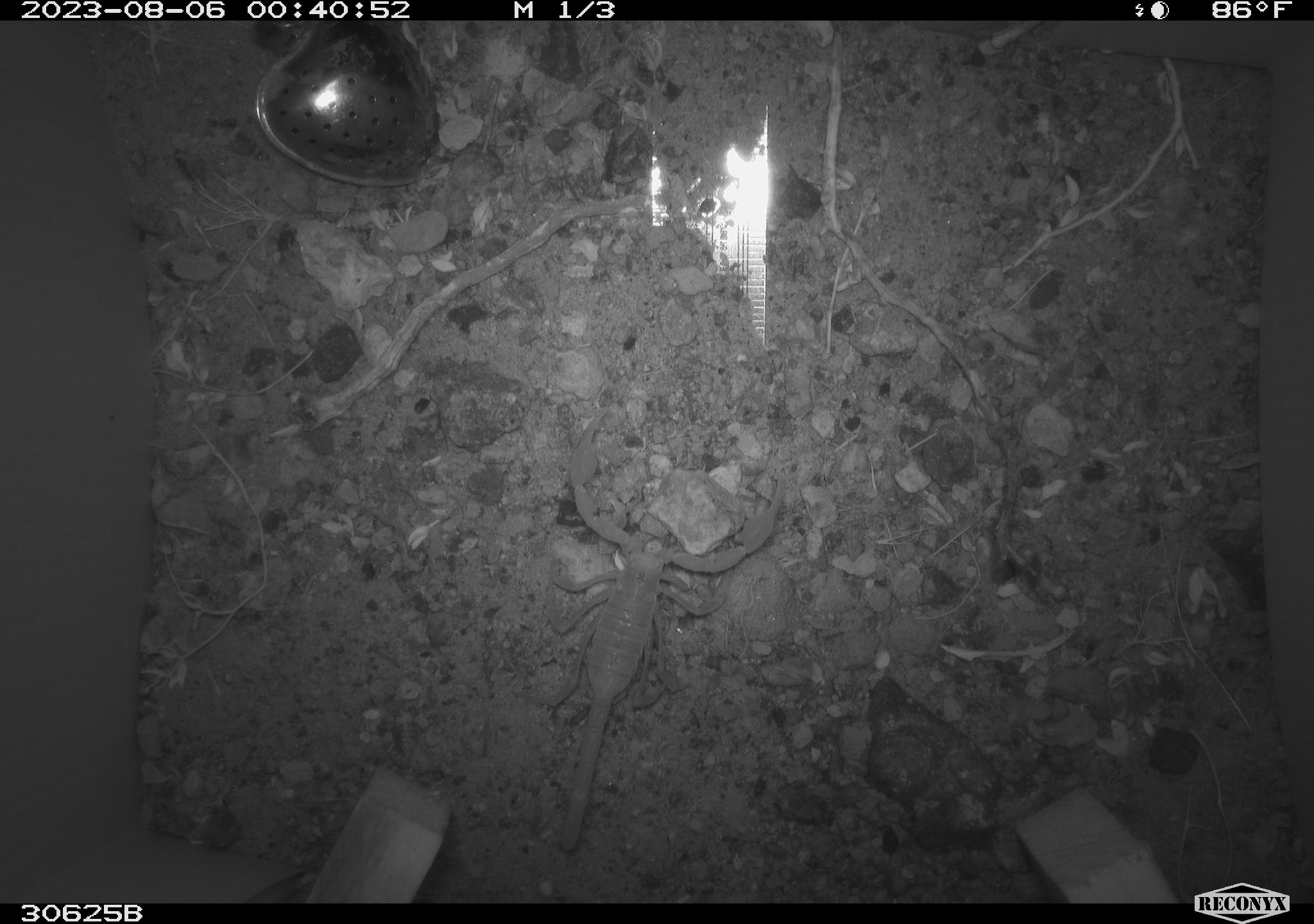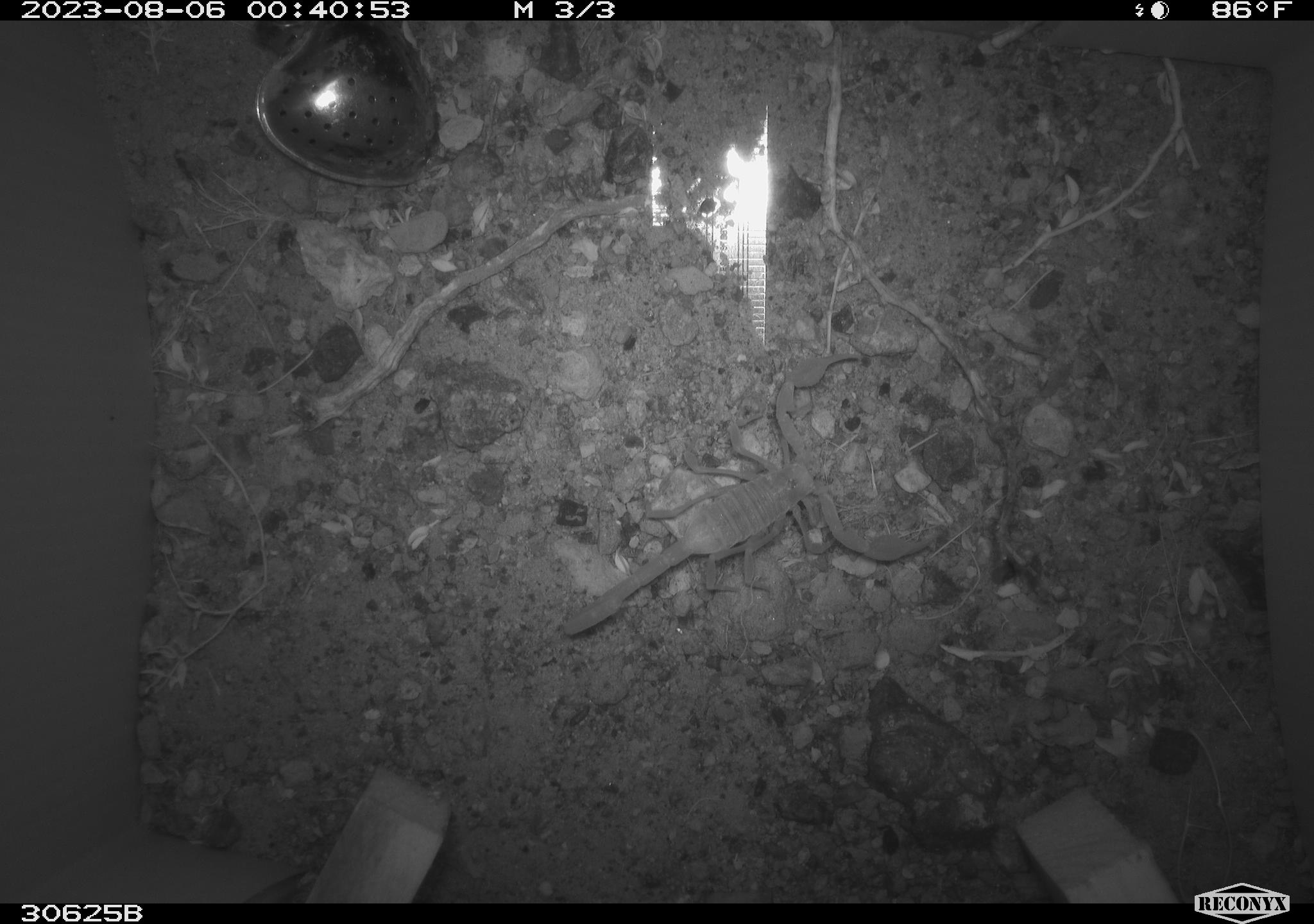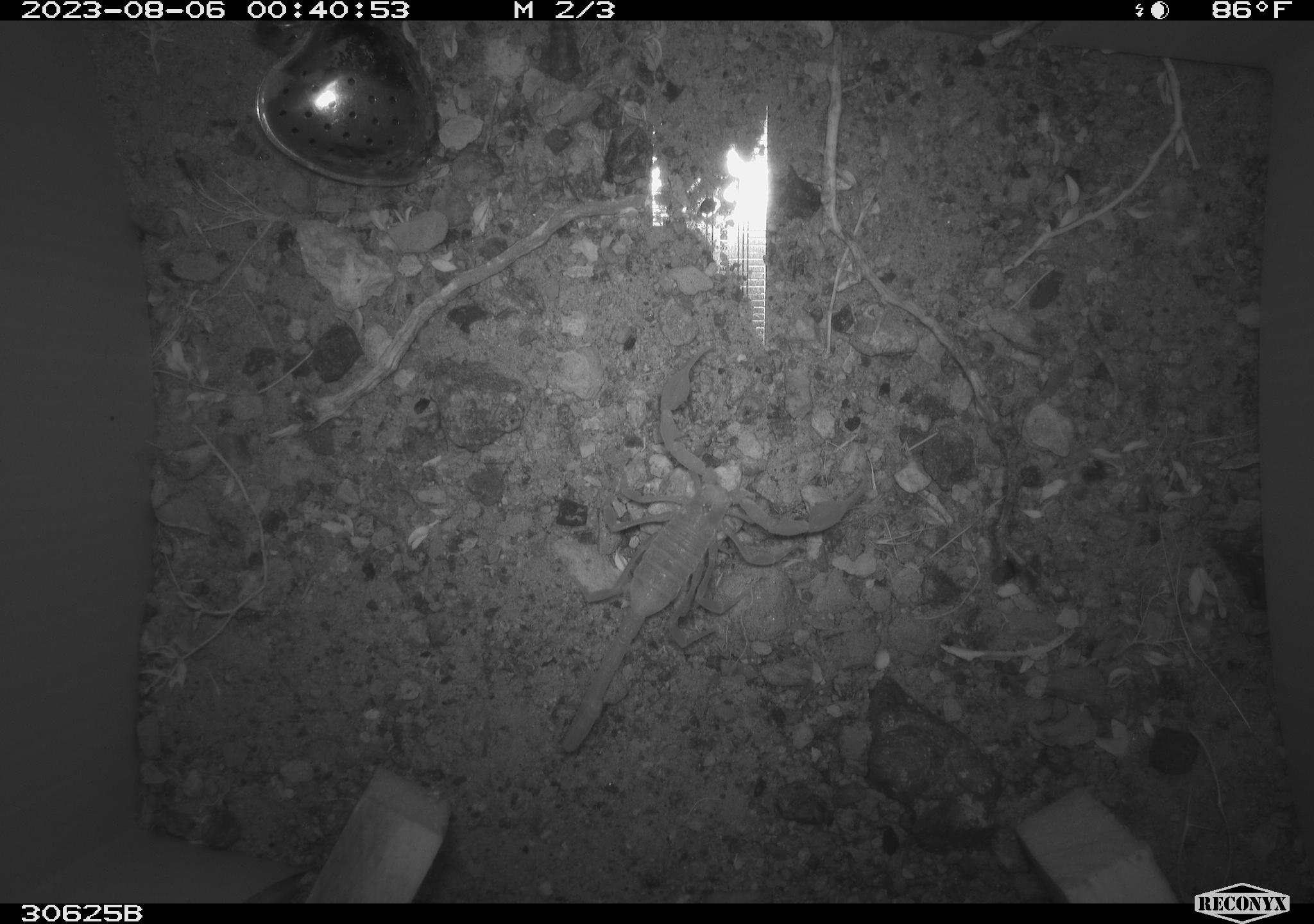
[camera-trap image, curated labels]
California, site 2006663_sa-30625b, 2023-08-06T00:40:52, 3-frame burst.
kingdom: Animalia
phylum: Arthropoda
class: Arachnida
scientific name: Arachnida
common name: arachnids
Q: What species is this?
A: Arachnids (Arachnida).